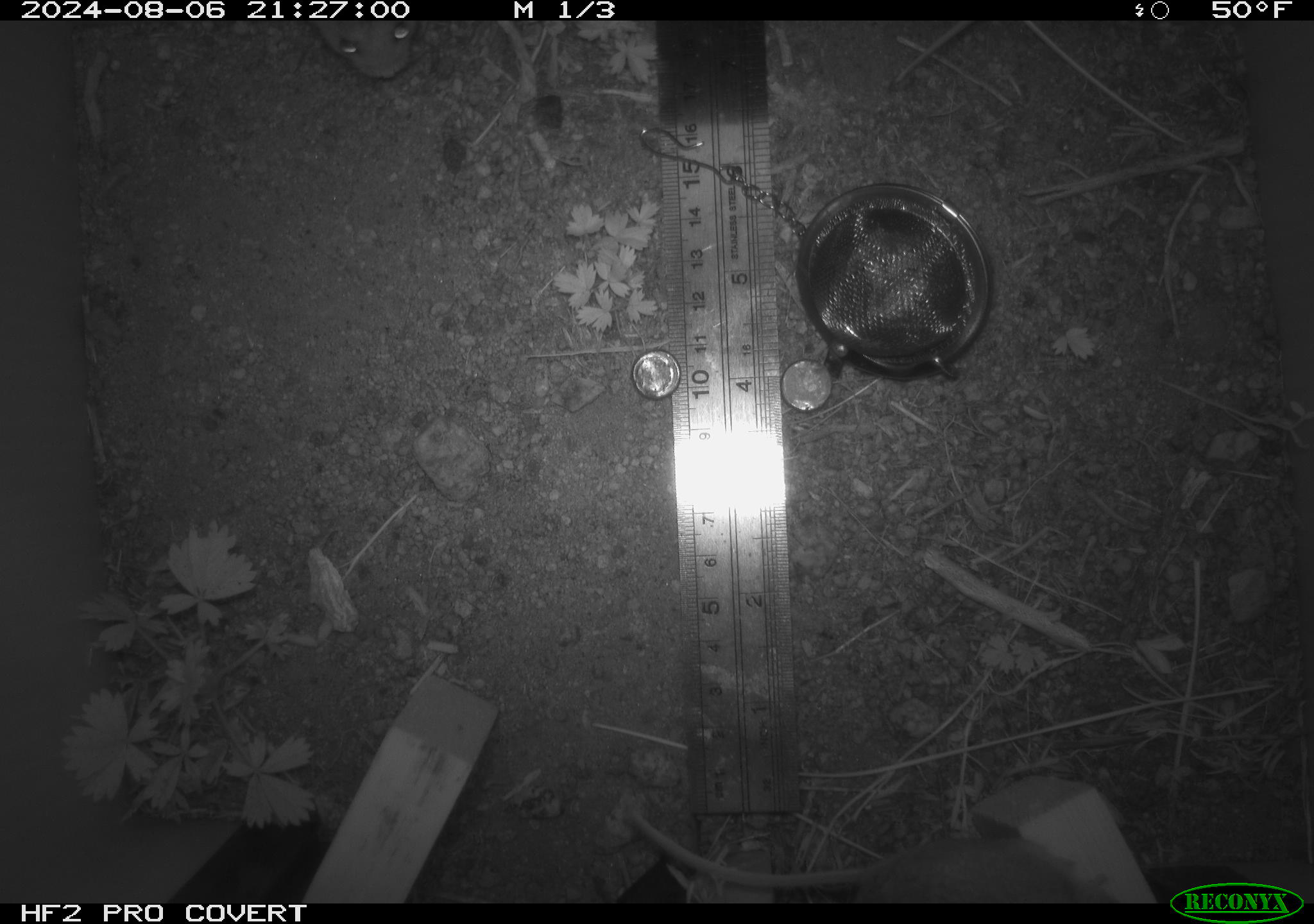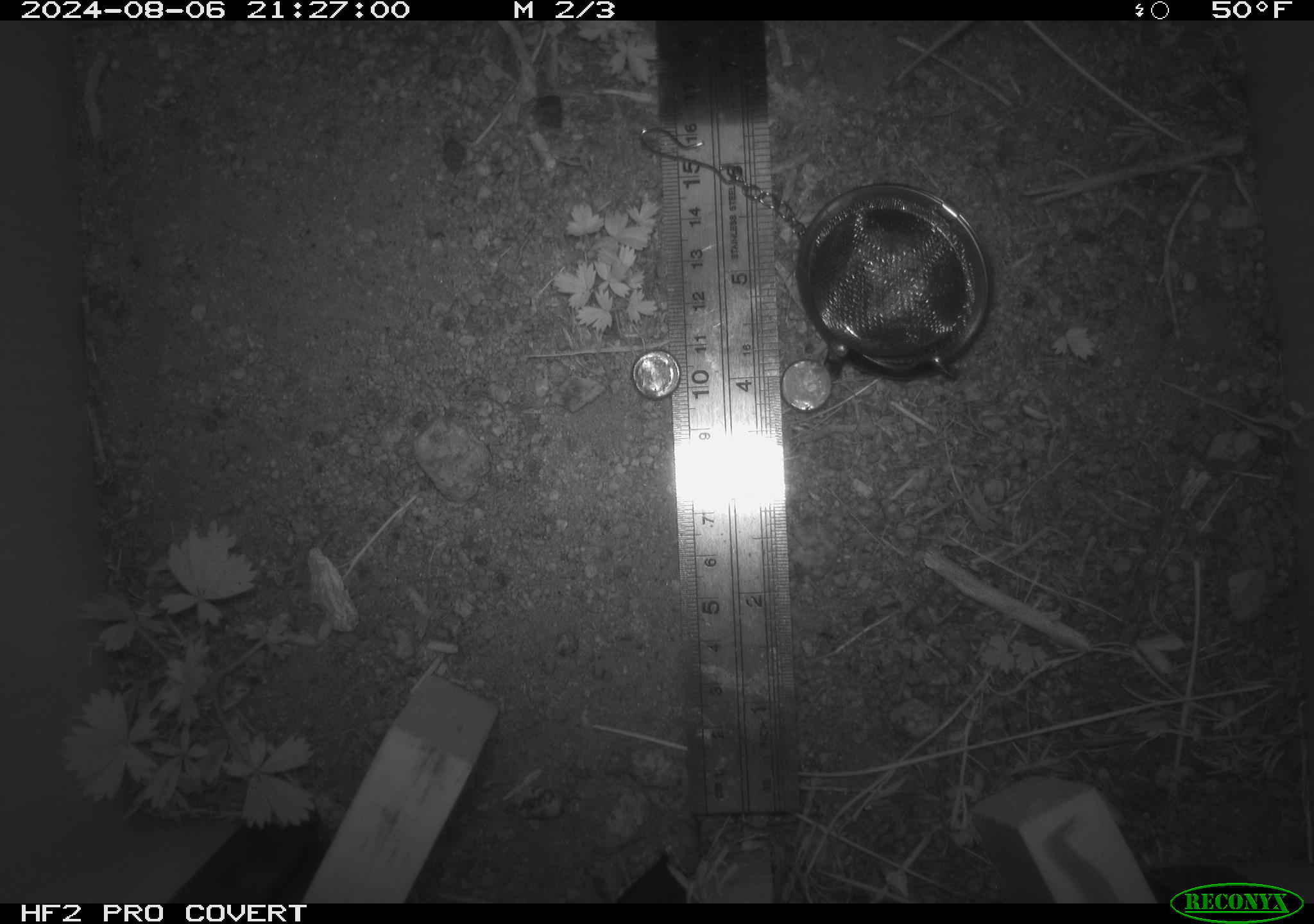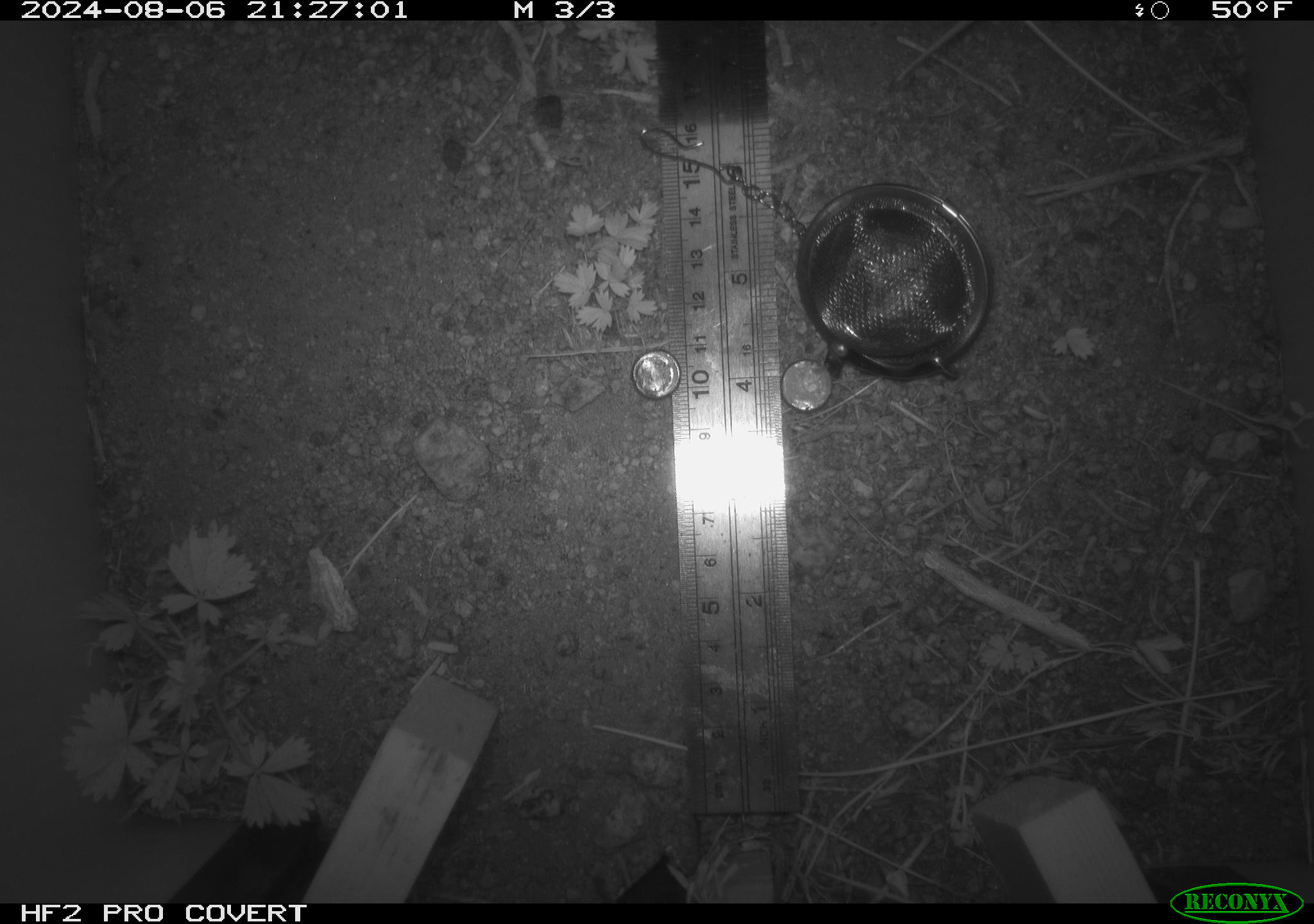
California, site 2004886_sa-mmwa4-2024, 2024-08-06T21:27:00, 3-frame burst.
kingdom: Animalia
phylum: Chordata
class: Mammalia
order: Rodentia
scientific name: Rodentia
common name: mouse species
Mouse species (Rodentia).